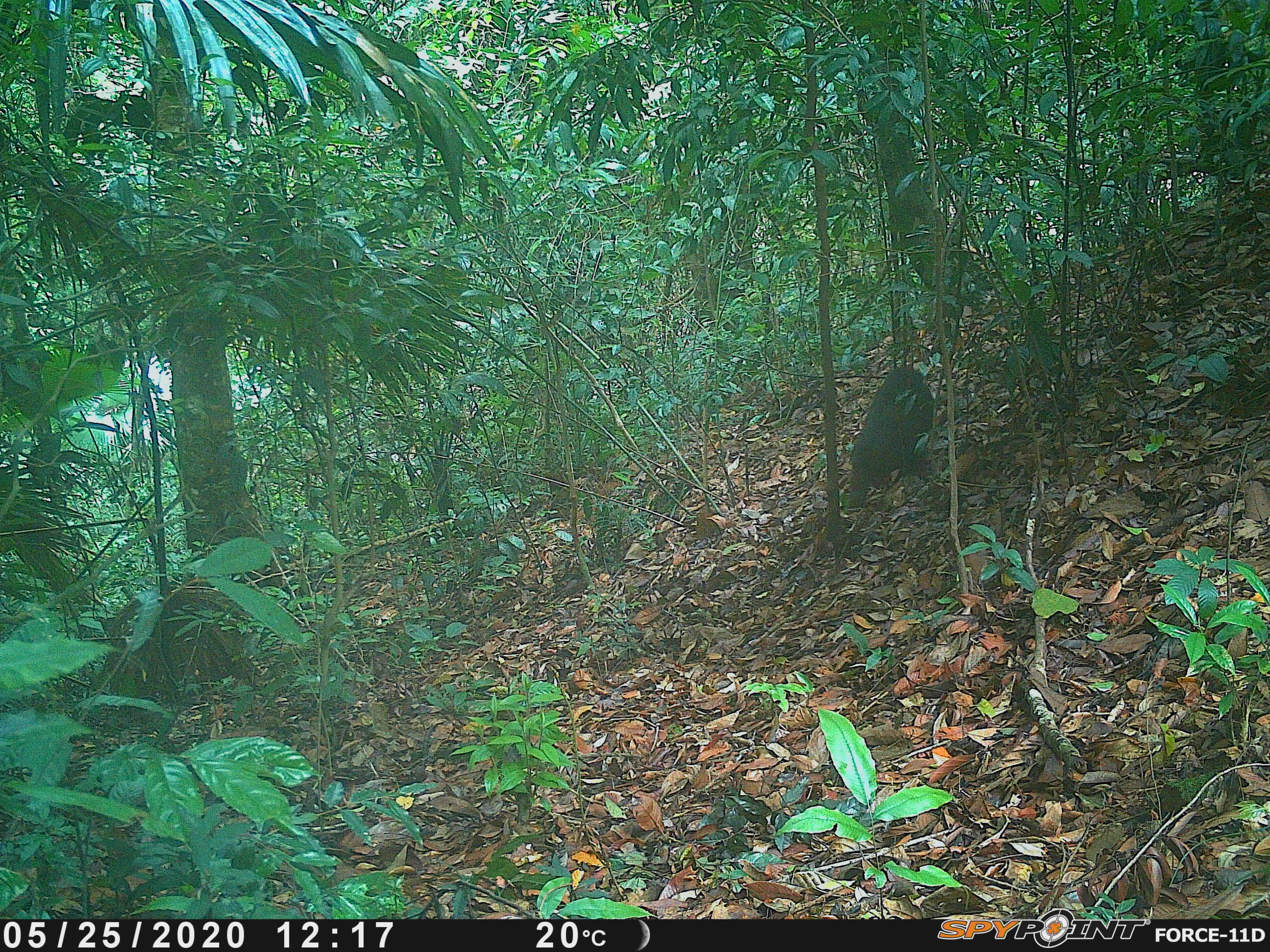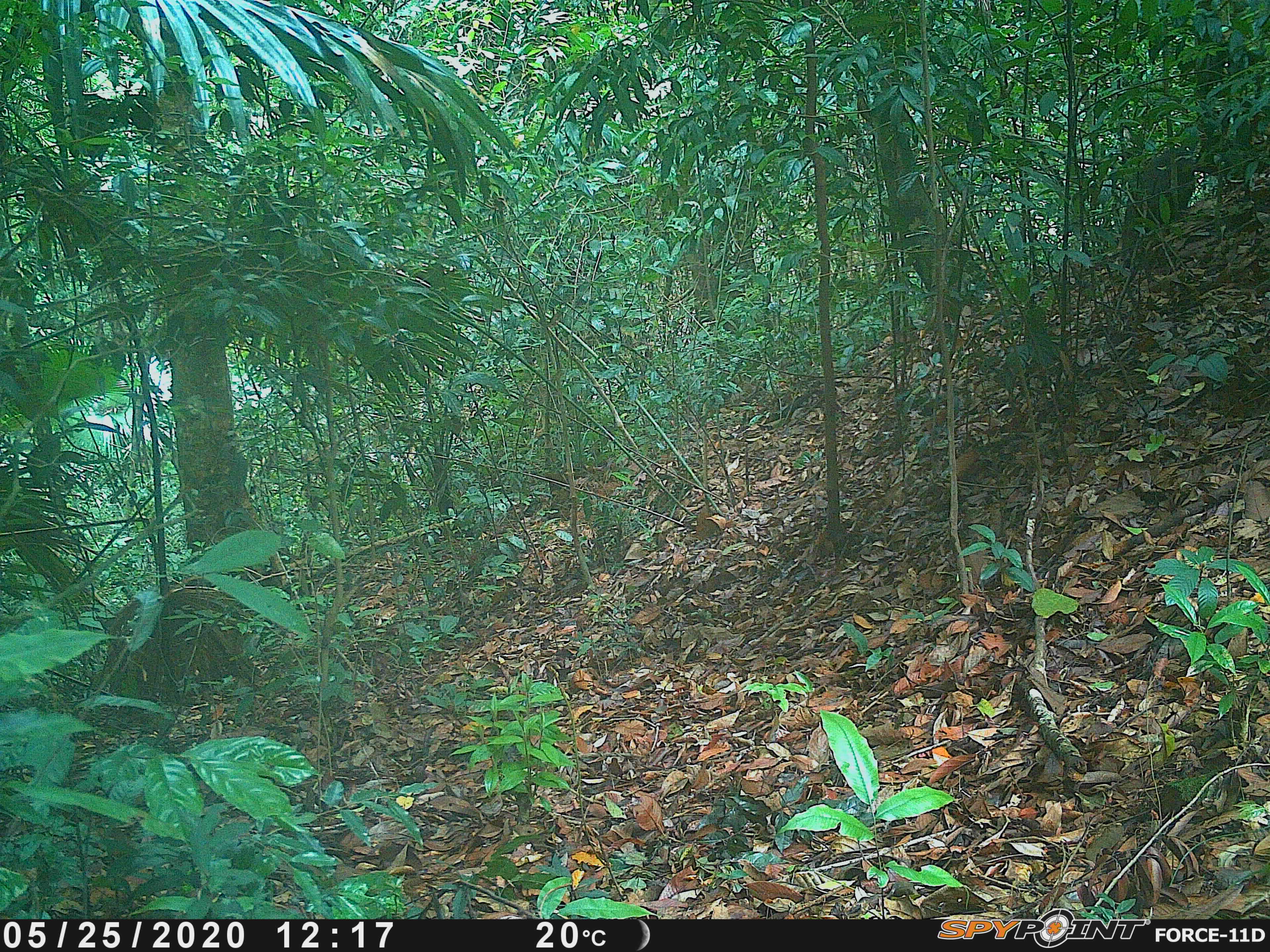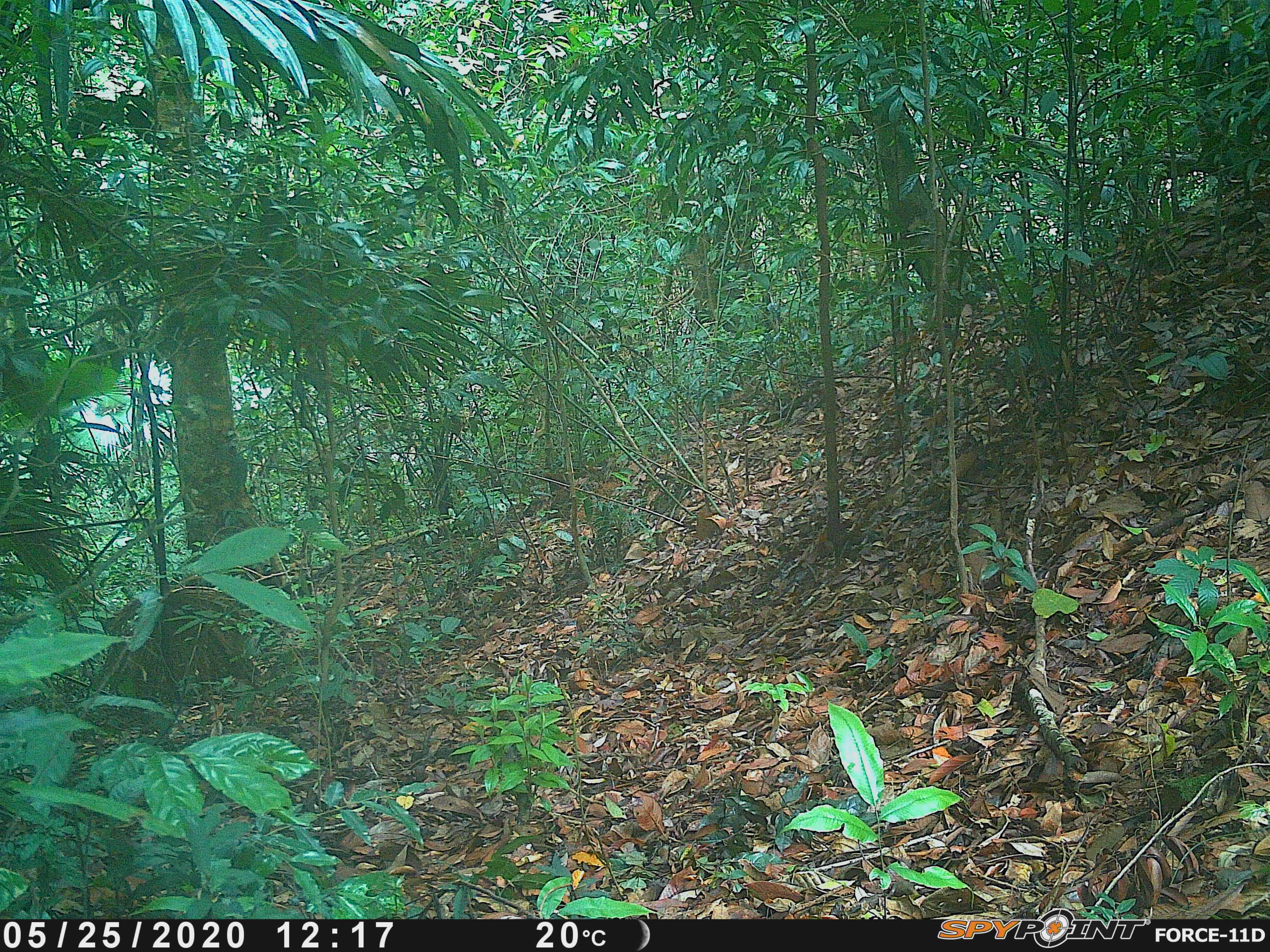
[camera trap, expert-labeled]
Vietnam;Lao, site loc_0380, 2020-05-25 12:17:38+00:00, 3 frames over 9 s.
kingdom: Animalia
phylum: Chordata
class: Mammalia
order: Primates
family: Cercopithecidae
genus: Macaca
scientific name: Macaca arctoides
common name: stump-tailed macaque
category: stump tailed macaque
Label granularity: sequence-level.